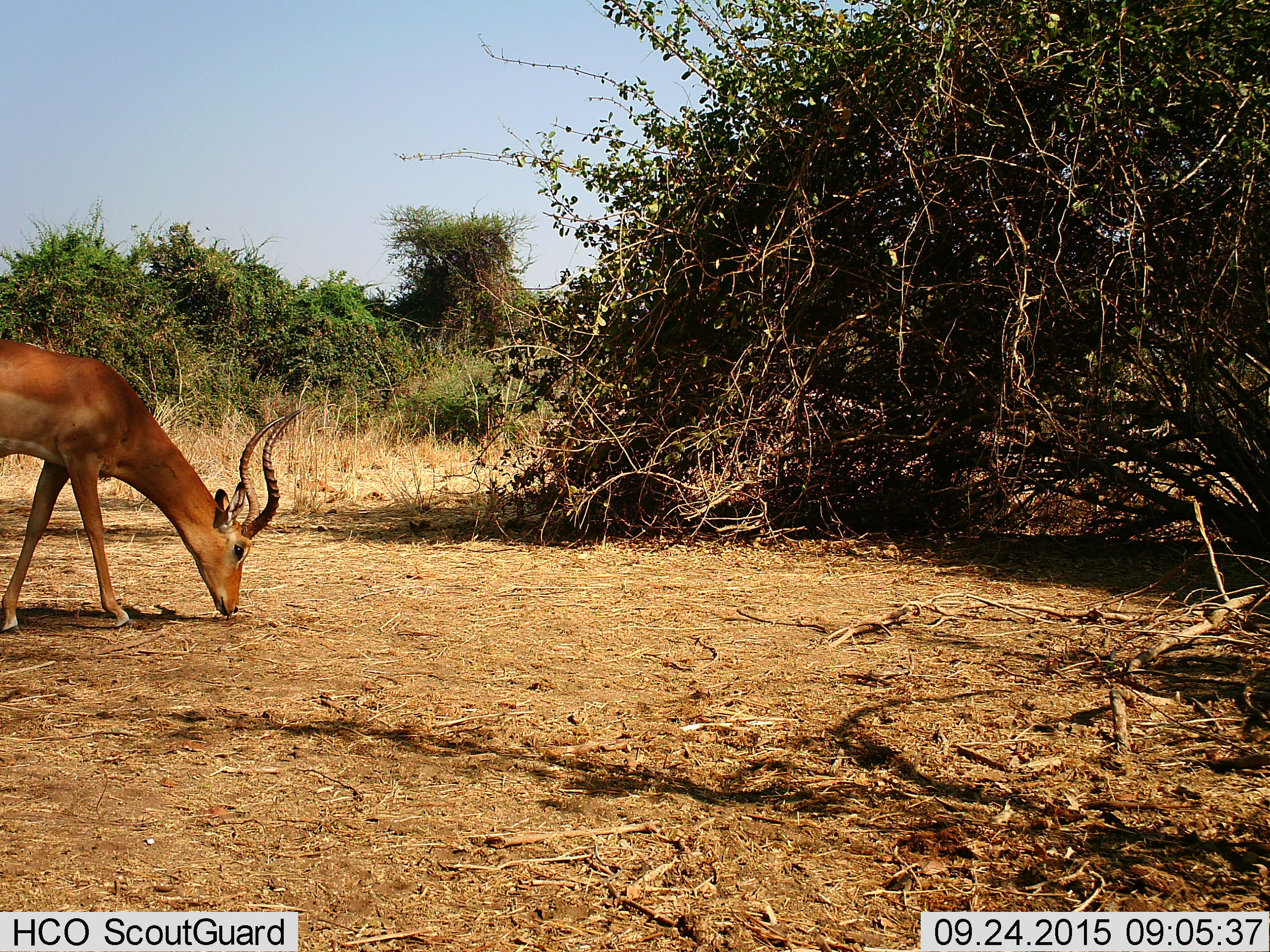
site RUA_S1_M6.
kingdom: Animalia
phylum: Chordata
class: Mammalia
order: Artiodactyla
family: Bovidae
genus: Aepyceros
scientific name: Aepyceros melampus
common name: impala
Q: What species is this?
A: Impala (Aepyceros melampus).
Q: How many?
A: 1.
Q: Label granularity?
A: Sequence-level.